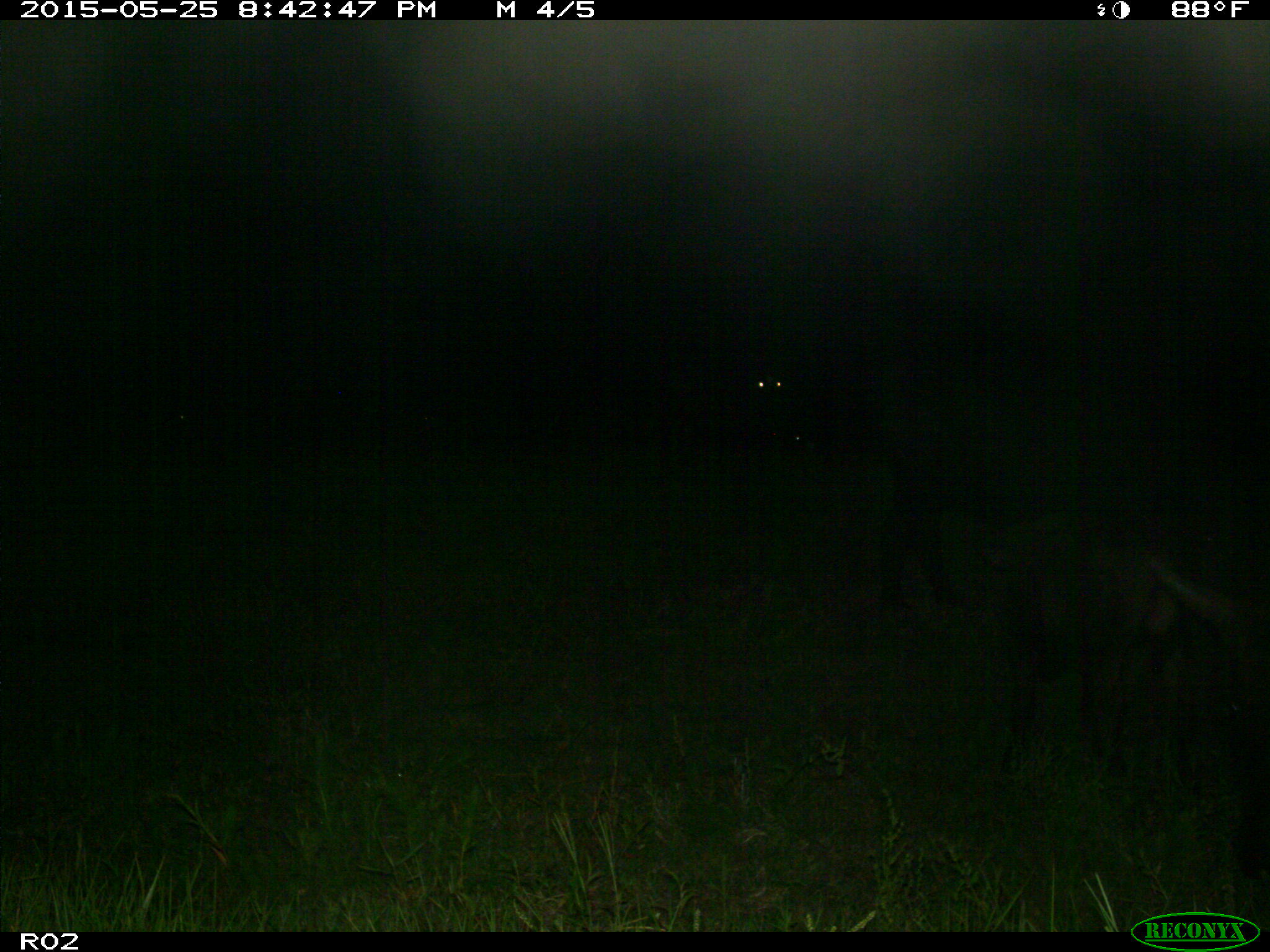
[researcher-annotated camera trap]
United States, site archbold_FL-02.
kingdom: Animalia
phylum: Chordata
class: Mammalia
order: Artiodactyla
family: Bovidae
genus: Bos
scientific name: Bos taurus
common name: domestic cow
Bos taurus (domestic cow).